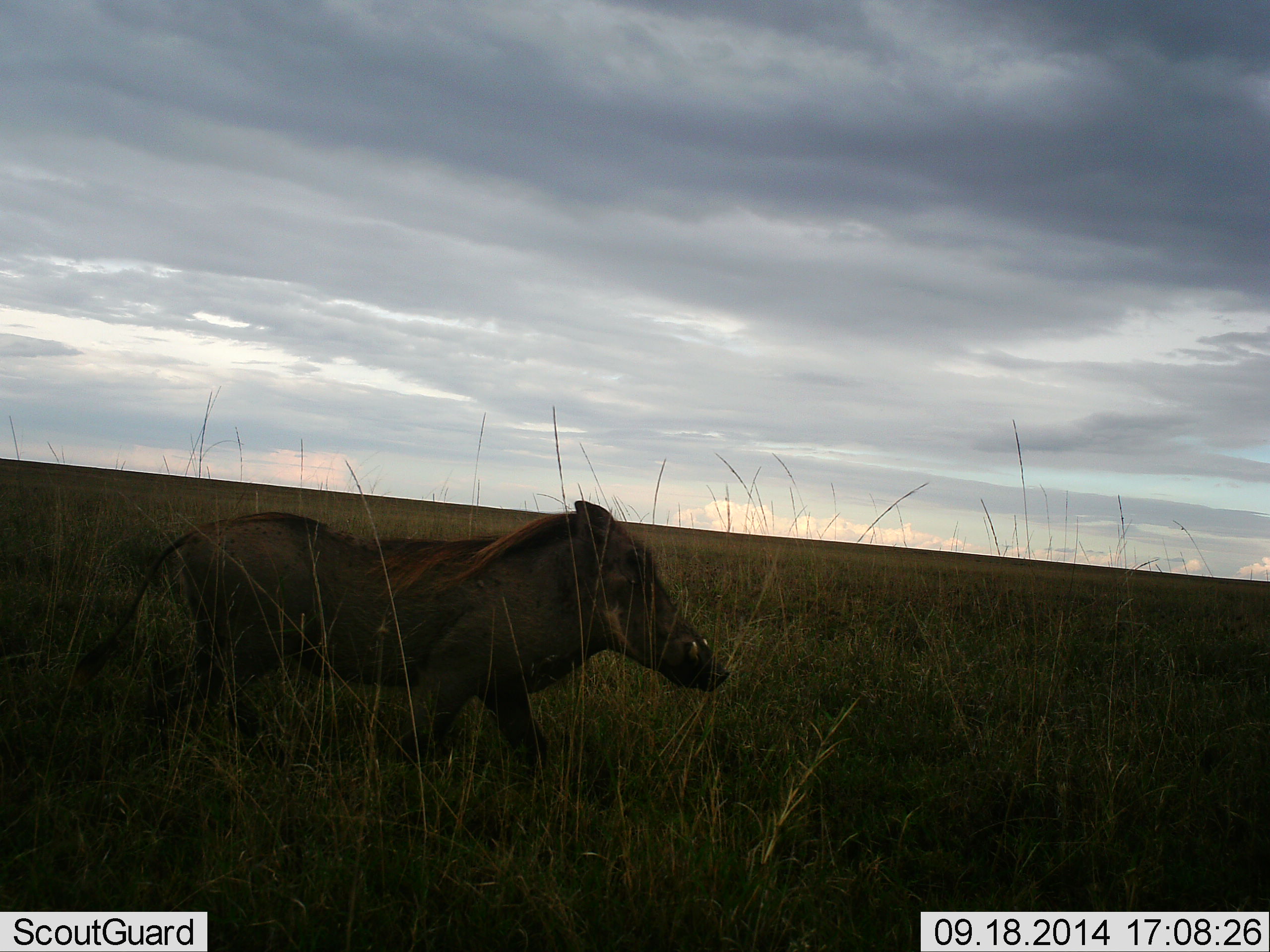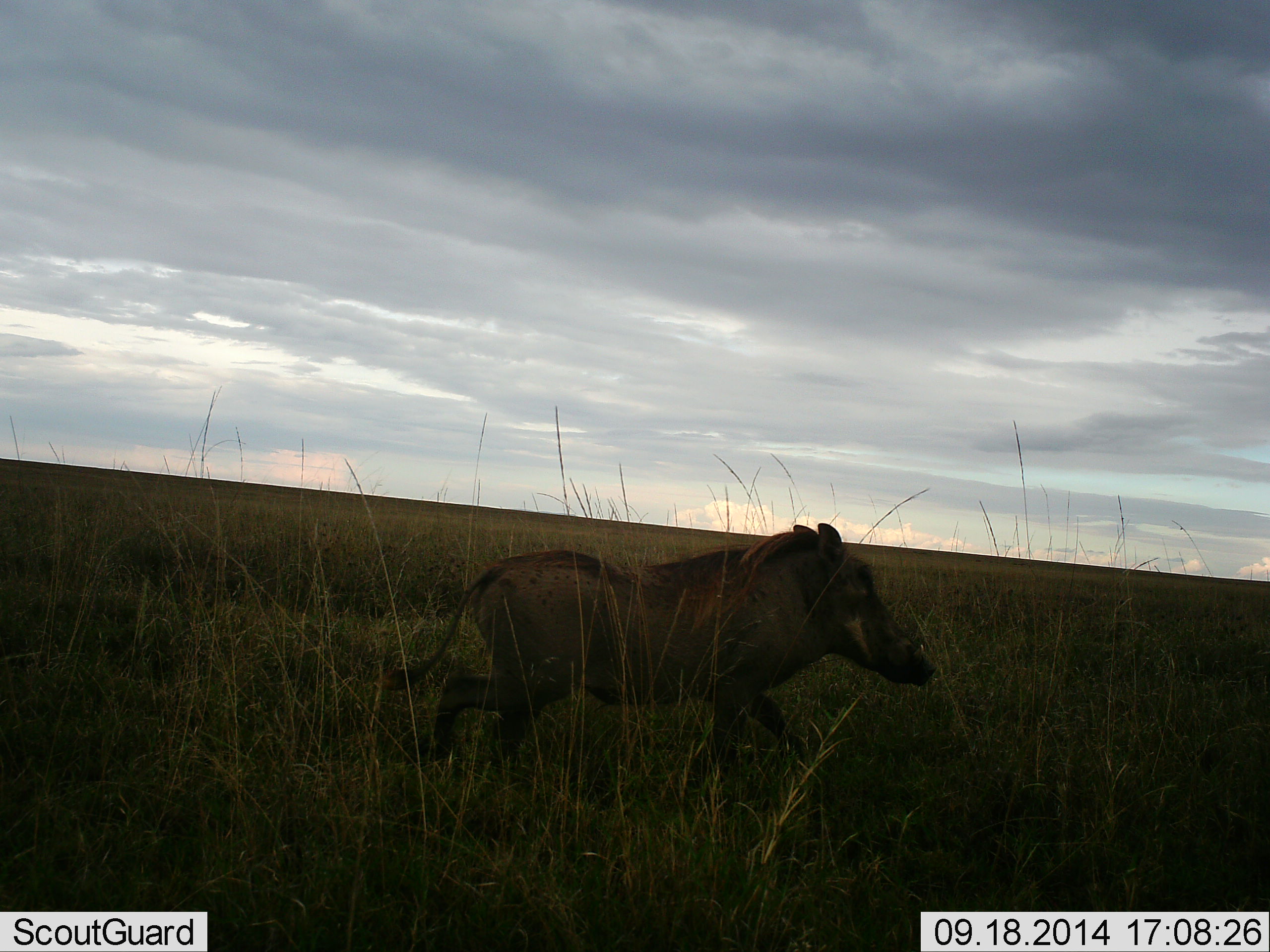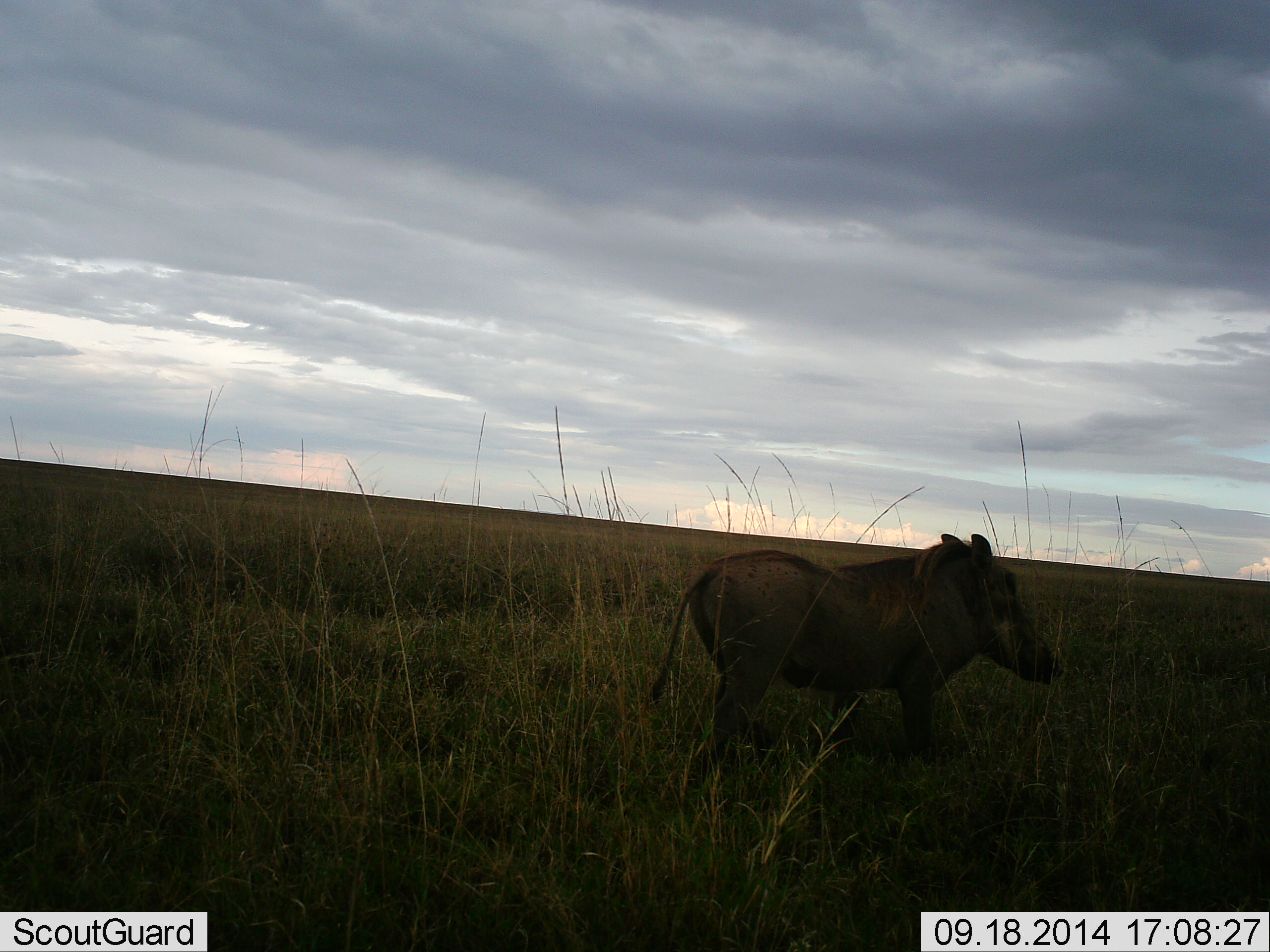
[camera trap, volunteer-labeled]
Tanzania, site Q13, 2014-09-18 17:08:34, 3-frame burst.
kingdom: Animalia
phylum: Chordata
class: Mammalia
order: Artiodactyla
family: Suidae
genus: Phacochoerus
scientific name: Phacochoerus africanus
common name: warthog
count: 1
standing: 0%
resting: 0%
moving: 100%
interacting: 0%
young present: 0%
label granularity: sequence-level